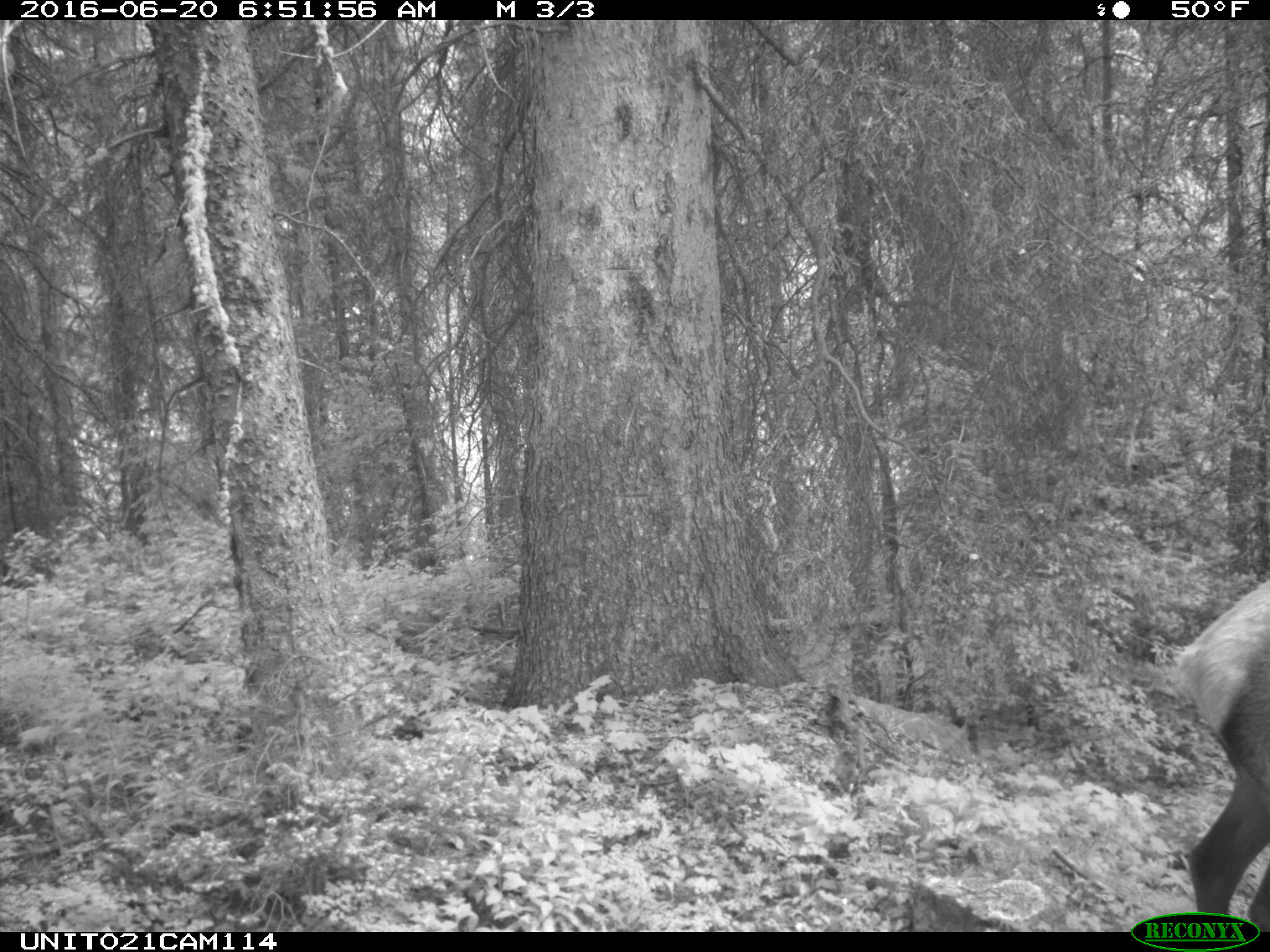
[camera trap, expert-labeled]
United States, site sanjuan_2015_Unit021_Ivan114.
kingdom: Animalia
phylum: Chordata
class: Mammalia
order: Artiodactyla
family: Cervidae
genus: Cervus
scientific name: Cervus elaphus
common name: red deer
Cervus elaphus (red deer).